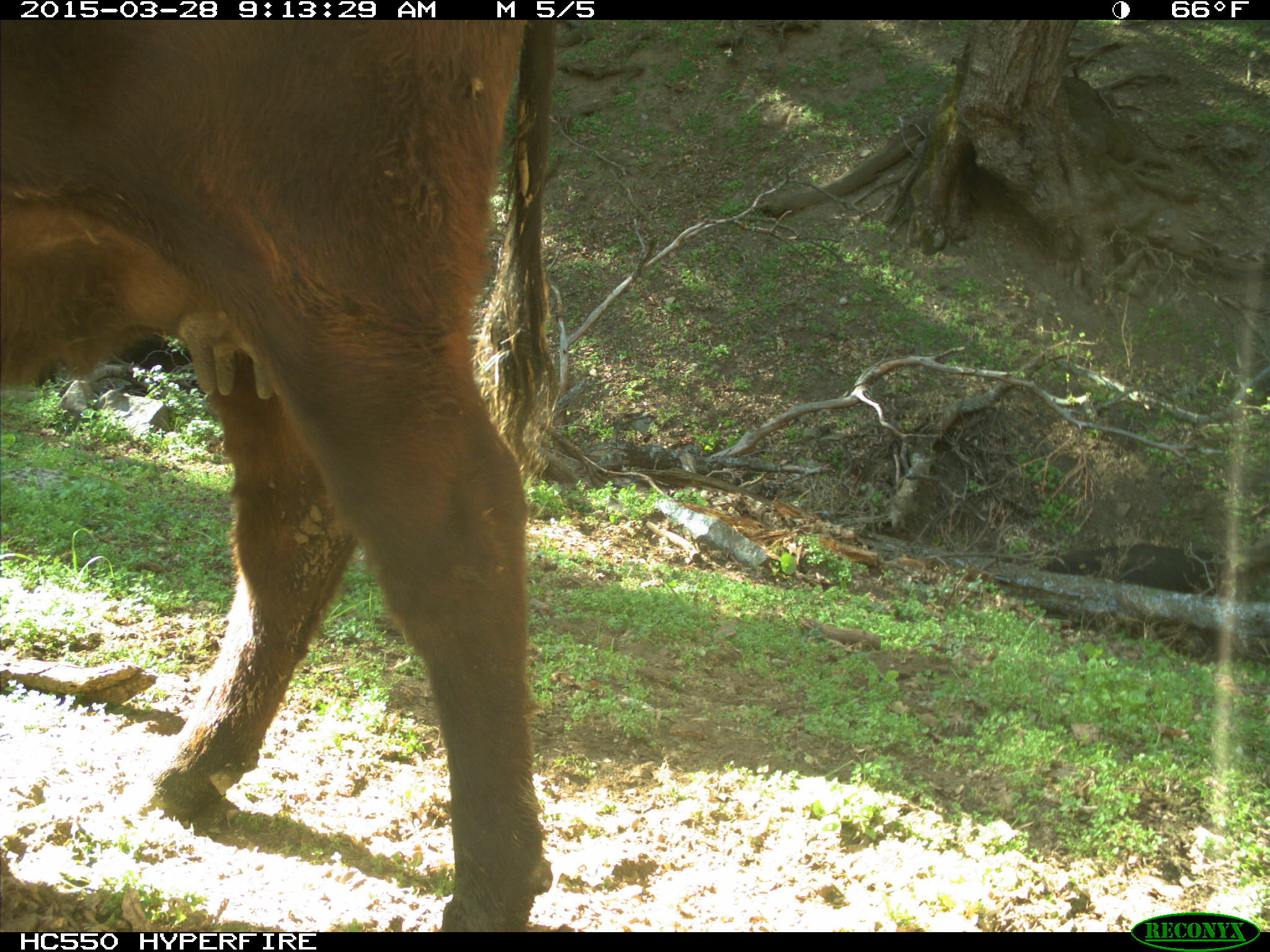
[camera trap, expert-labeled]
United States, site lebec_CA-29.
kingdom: Animalia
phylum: Chordata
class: Mammalia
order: Artiodactyla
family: Bovidae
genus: Bos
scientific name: Bos taurus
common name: domestic cow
Bos taurus (domestic cow).